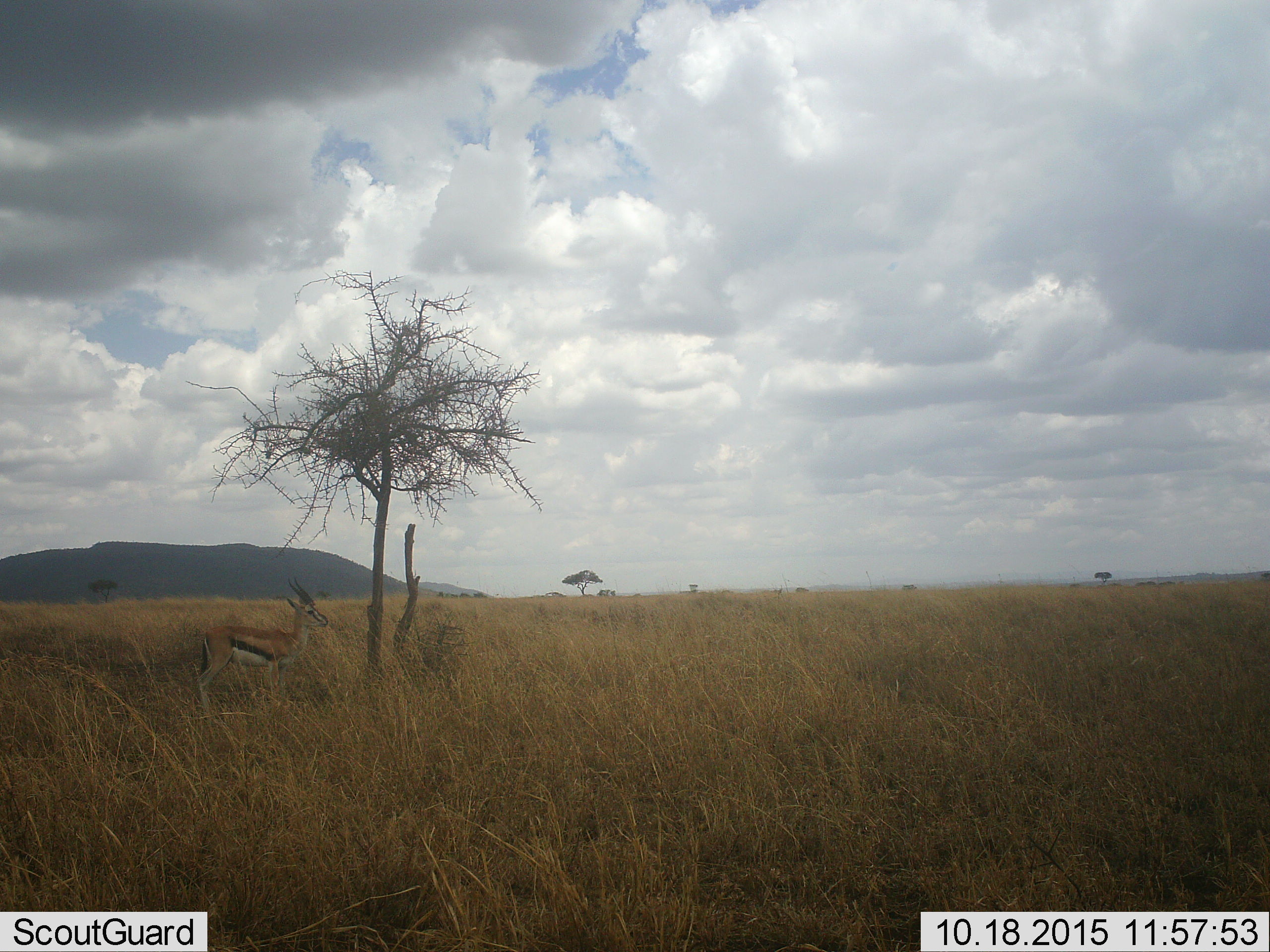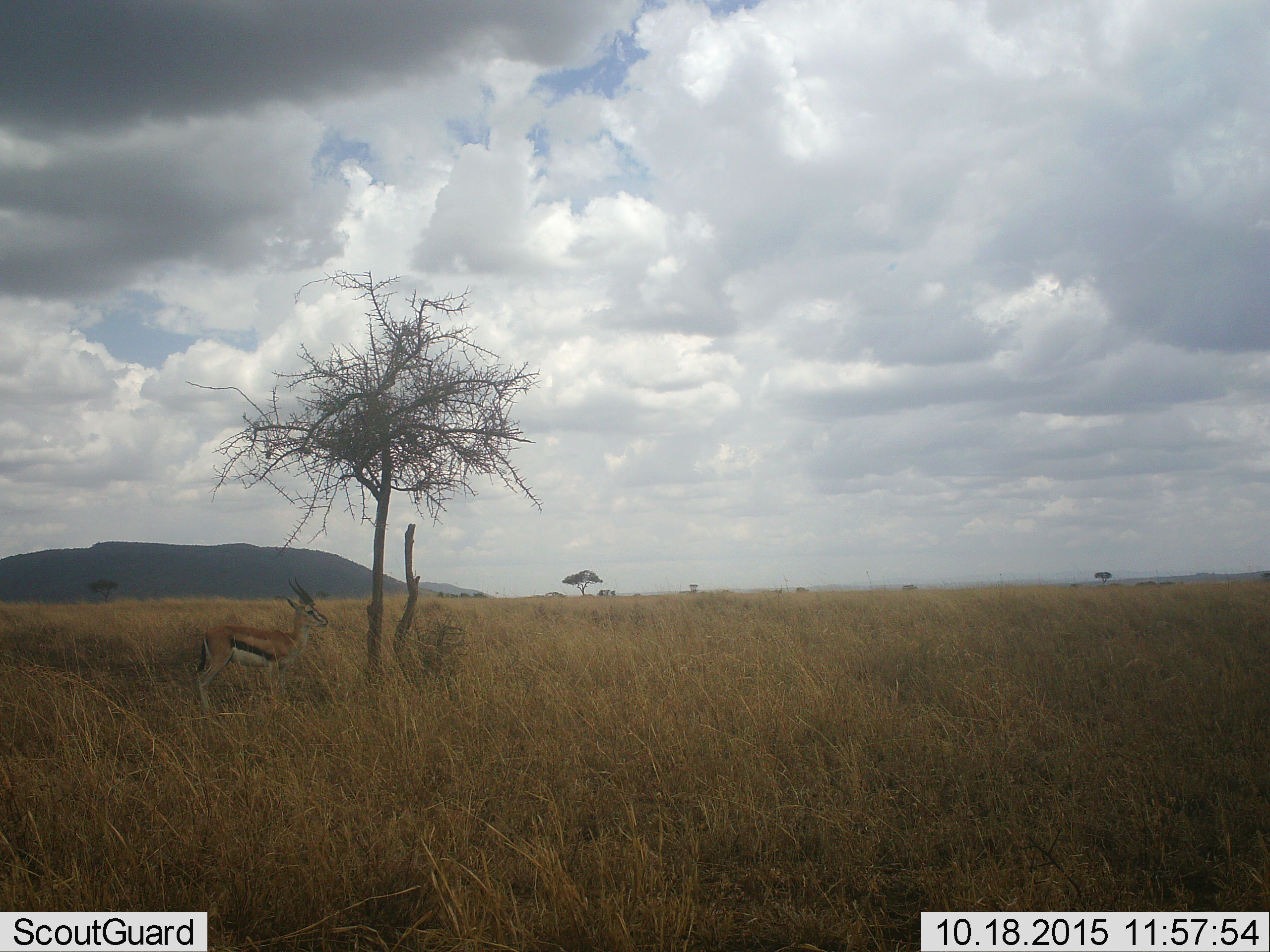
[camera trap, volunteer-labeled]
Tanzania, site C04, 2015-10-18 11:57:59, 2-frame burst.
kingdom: Animalia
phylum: Chordata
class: Mammalia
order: Artiodactyla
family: Bovidae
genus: Eudorcas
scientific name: Eudorcas thomsonii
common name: thomson's gazelle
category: gazellethomsons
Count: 1.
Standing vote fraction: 100%.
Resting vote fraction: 0%.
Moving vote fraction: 0%.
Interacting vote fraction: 0%.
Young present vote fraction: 0%.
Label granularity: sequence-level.